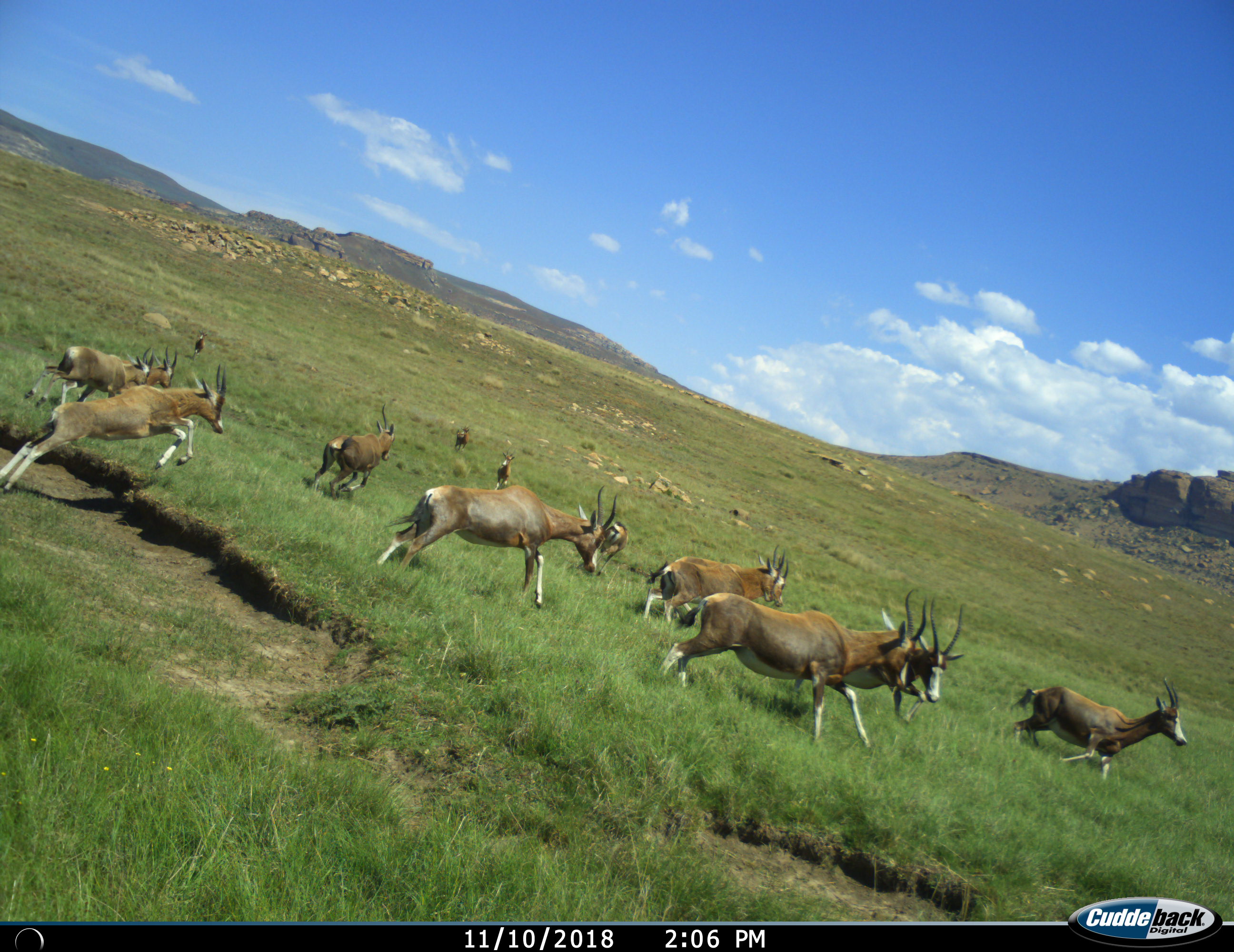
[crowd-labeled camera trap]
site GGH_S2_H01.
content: unidentified animal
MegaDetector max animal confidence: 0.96